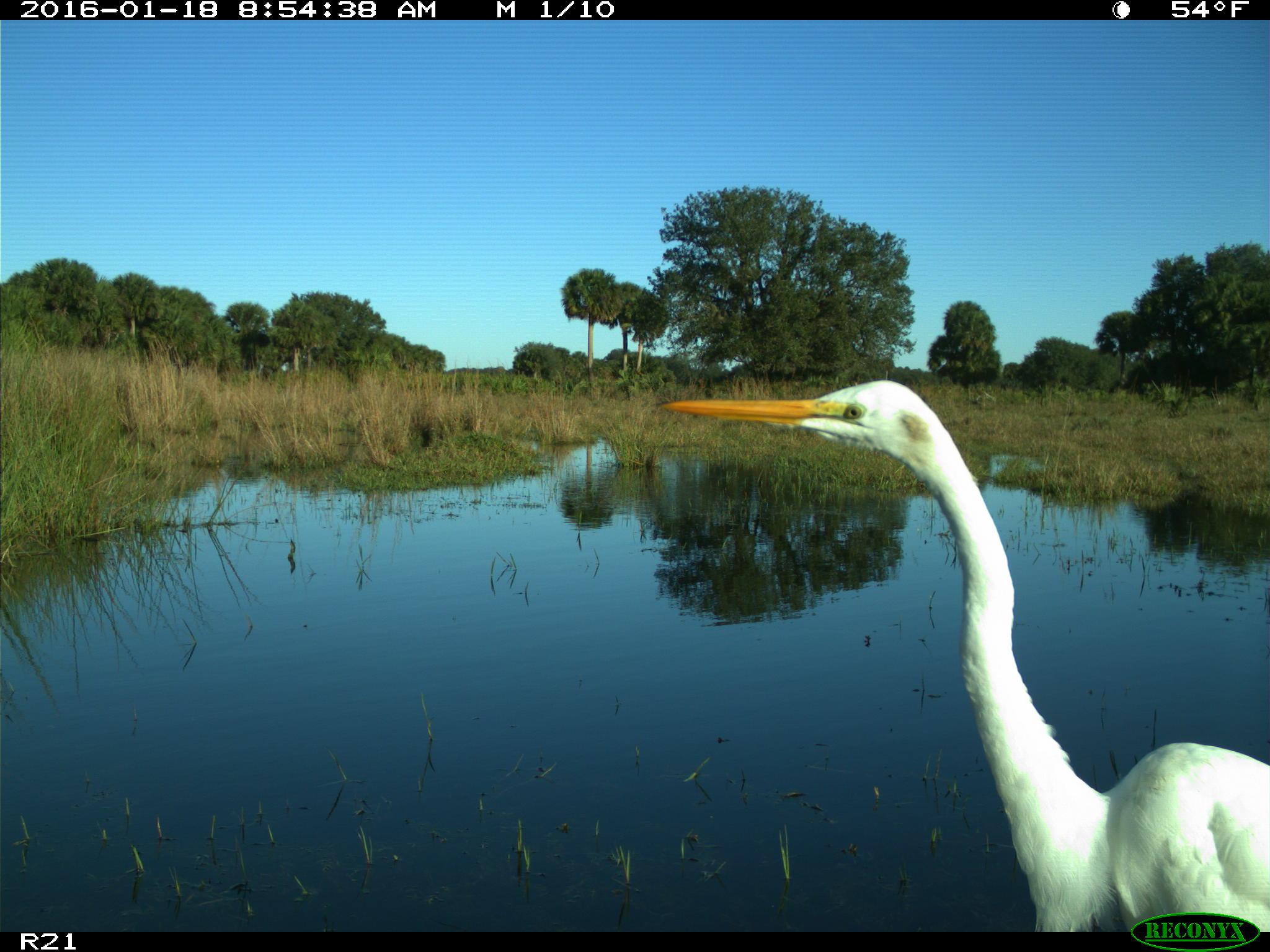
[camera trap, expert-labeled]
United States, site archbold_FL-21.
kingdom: Animalia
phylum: Chordata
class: Aves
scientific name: Aves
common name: birds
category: unidentified bird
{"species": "unidentified bird (birds) (Aves)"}